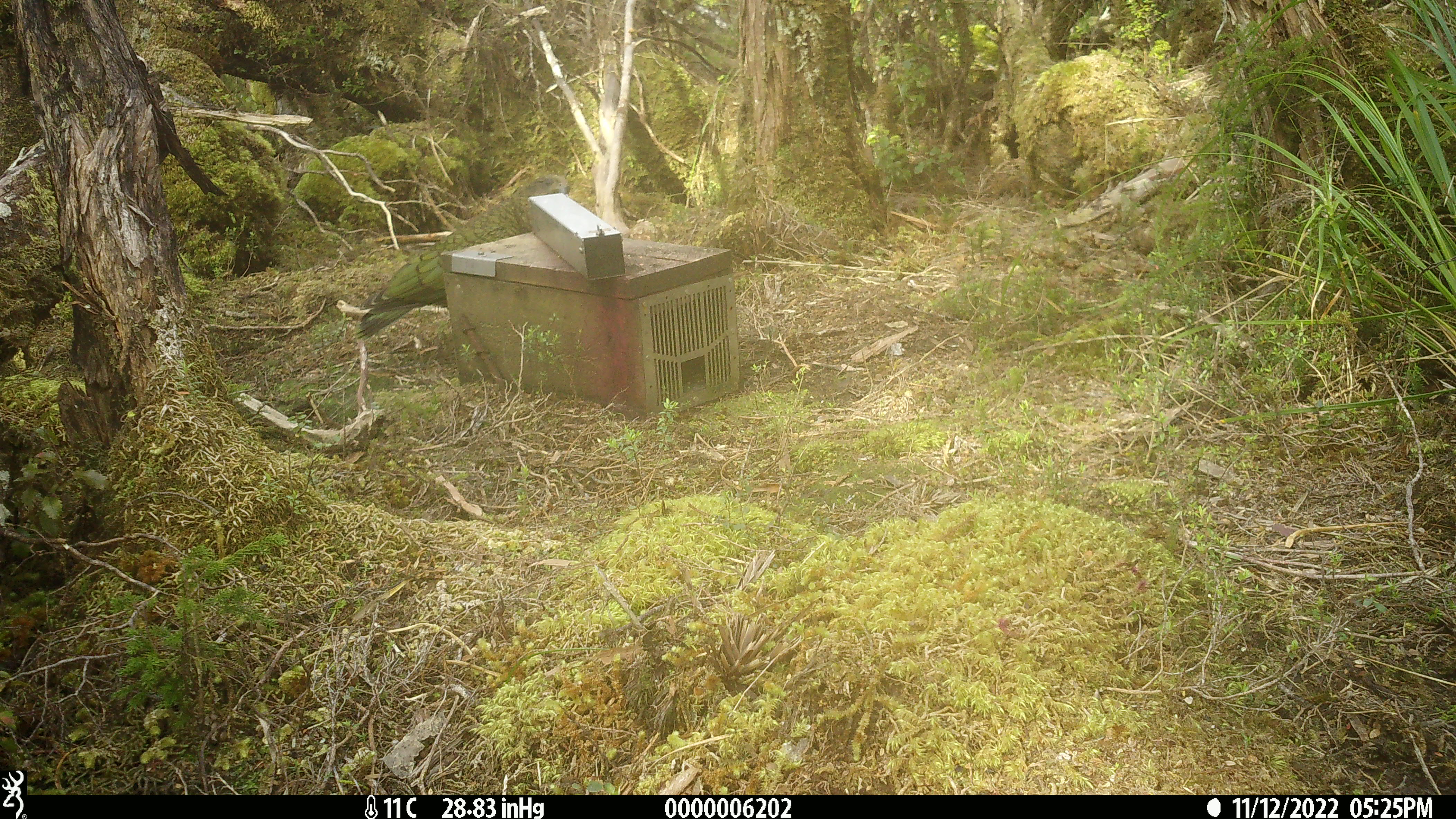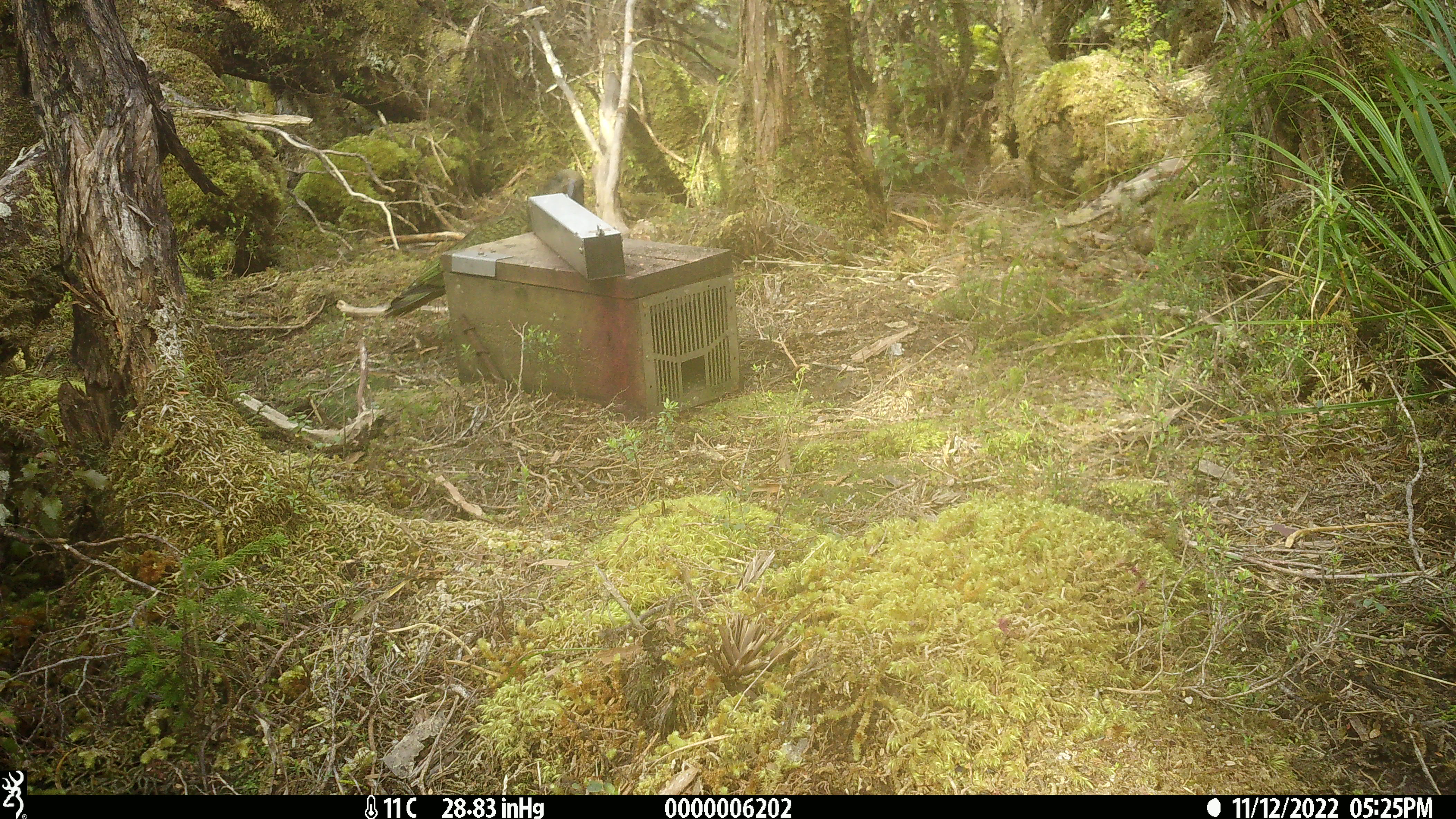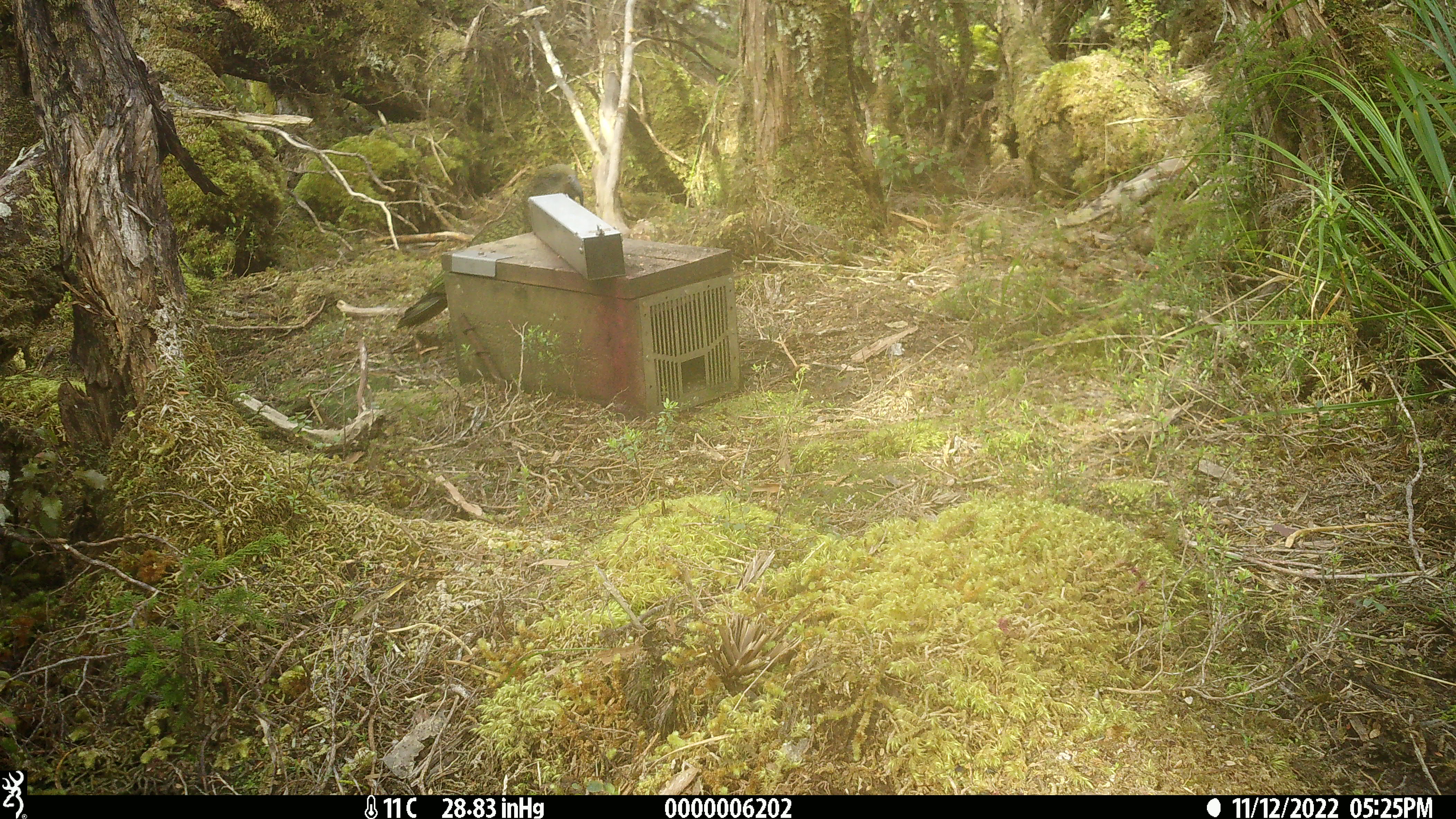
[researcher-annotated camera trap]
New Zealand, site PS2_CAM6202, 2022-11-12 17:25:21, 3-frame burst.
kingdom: Animalia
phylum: Chordata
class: Aves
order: Psittaciformes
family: Strigopidae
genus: Nestor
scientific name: Nestor notabilis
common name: kea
Kea (Nestor notabilis).